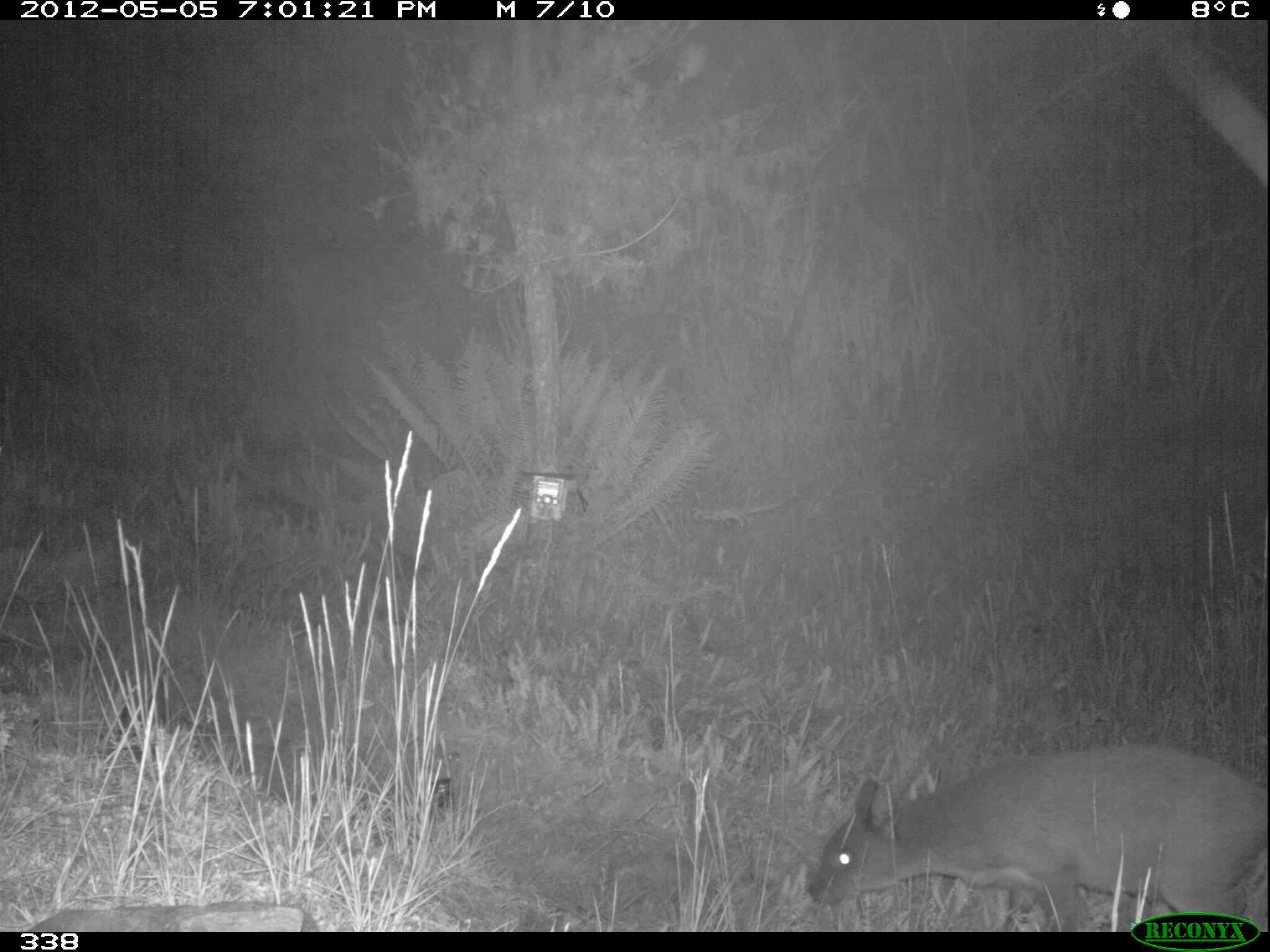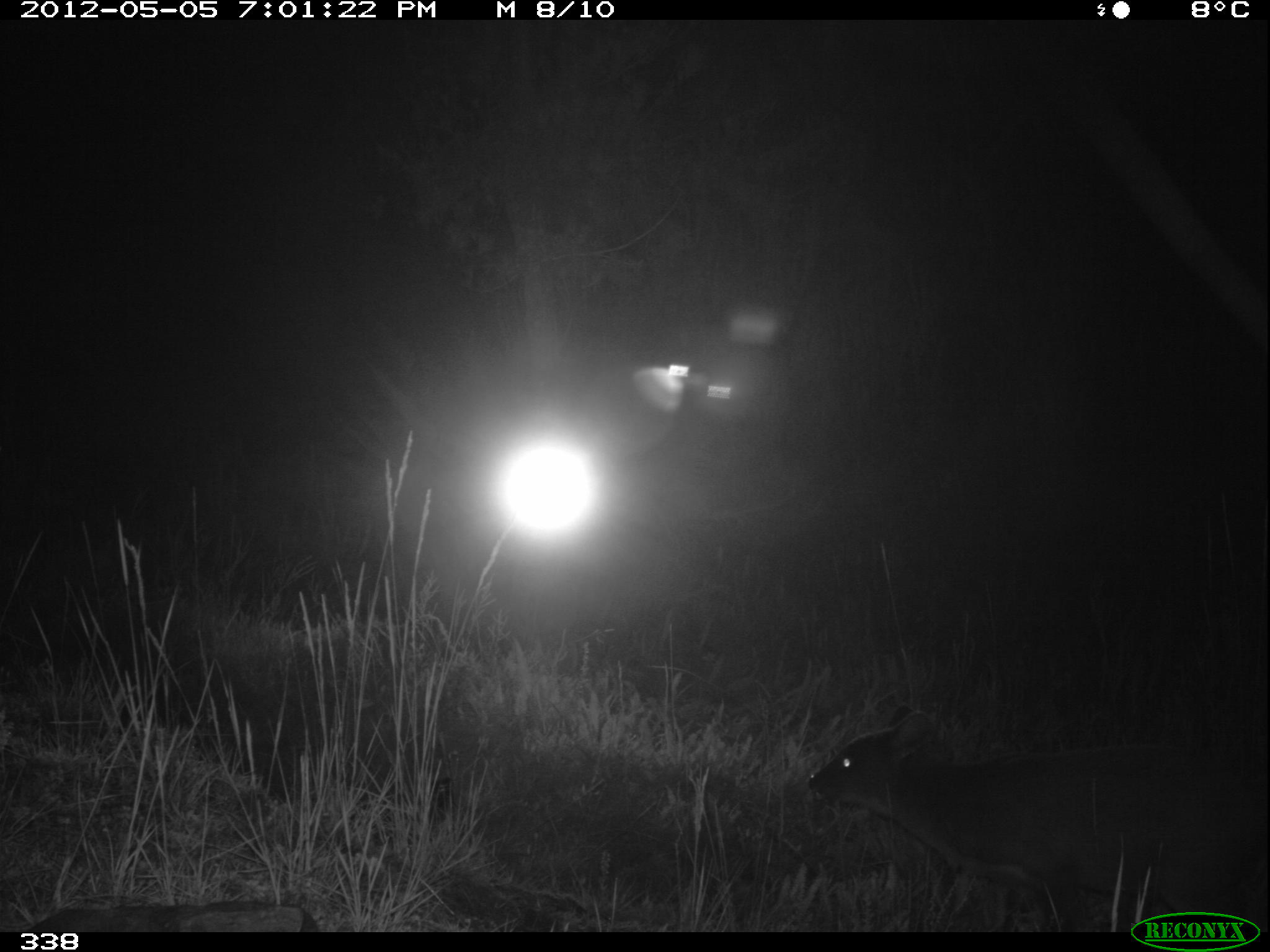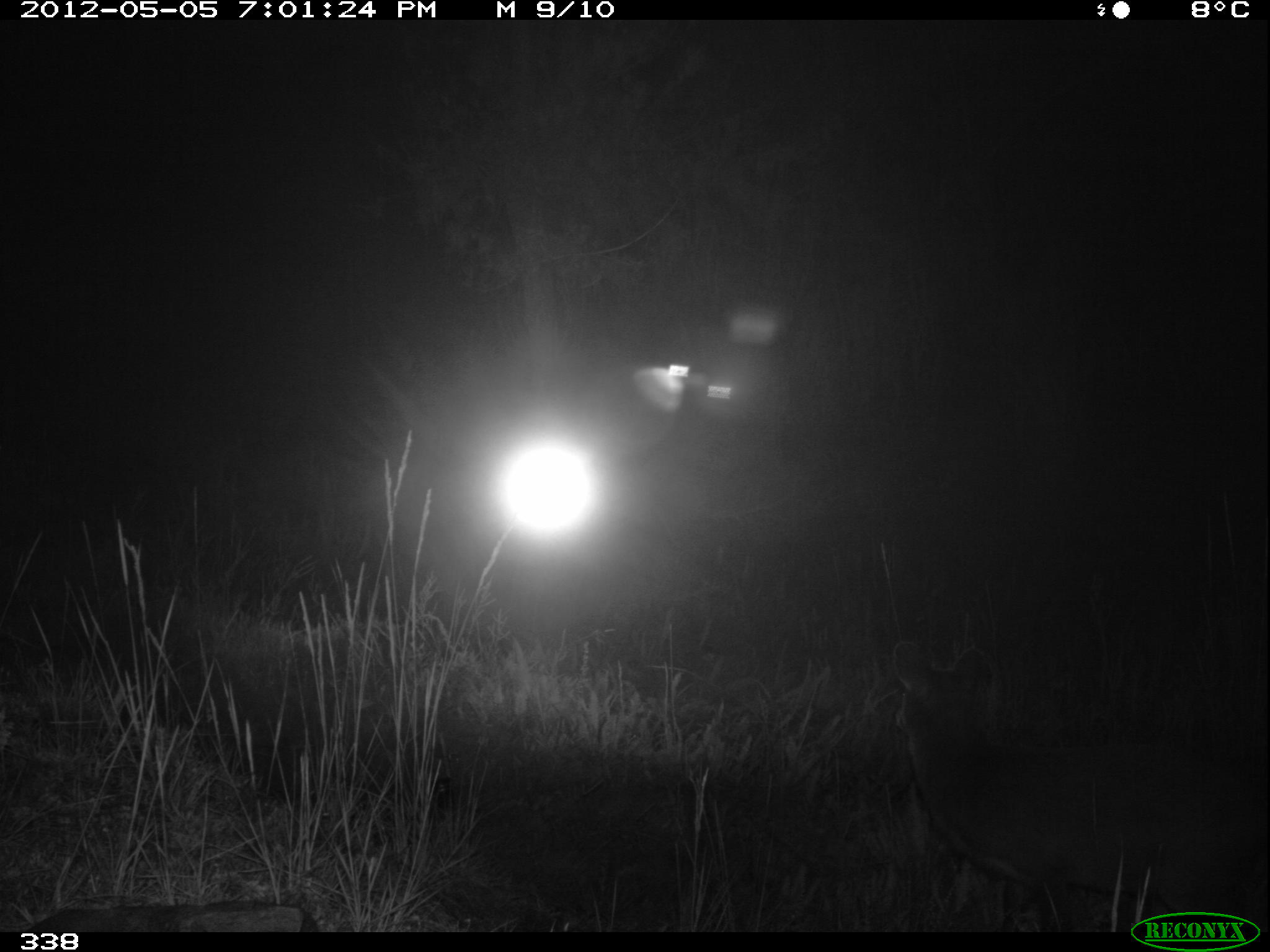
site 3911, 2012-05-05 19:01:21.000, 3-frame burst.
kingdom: Animalia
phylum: Chordata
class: Mammalia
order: Artiodactyla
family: Cervidae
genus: Mazama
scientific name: Mazama chunyi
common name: dwarf brocket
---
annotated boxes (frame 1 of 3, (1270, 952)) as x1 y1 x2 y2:
mazama chunyi: 807 740 1267 932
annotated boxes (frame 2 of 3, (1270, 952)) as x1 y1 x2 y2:
mazama chunyi: 806 703 1267 932